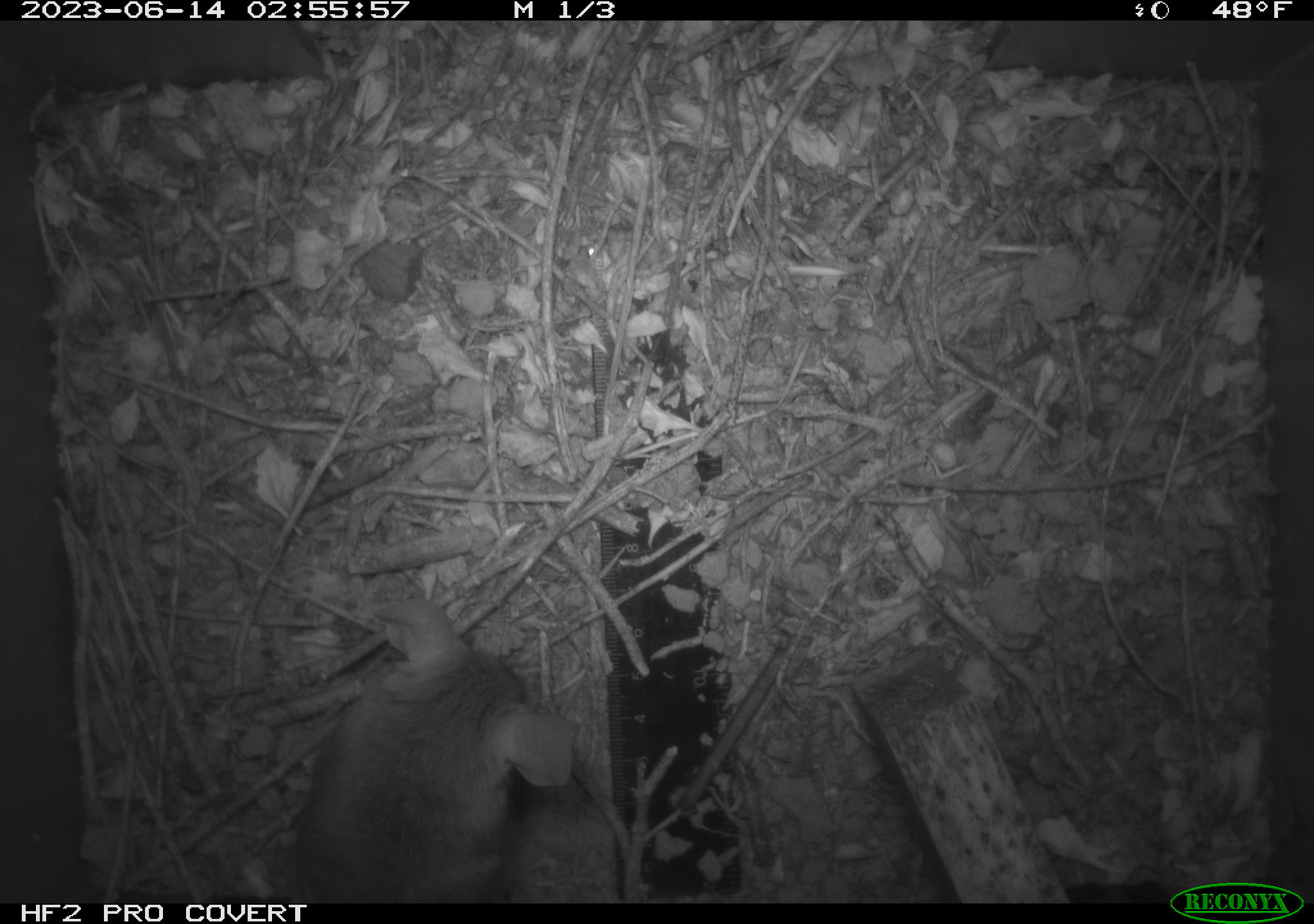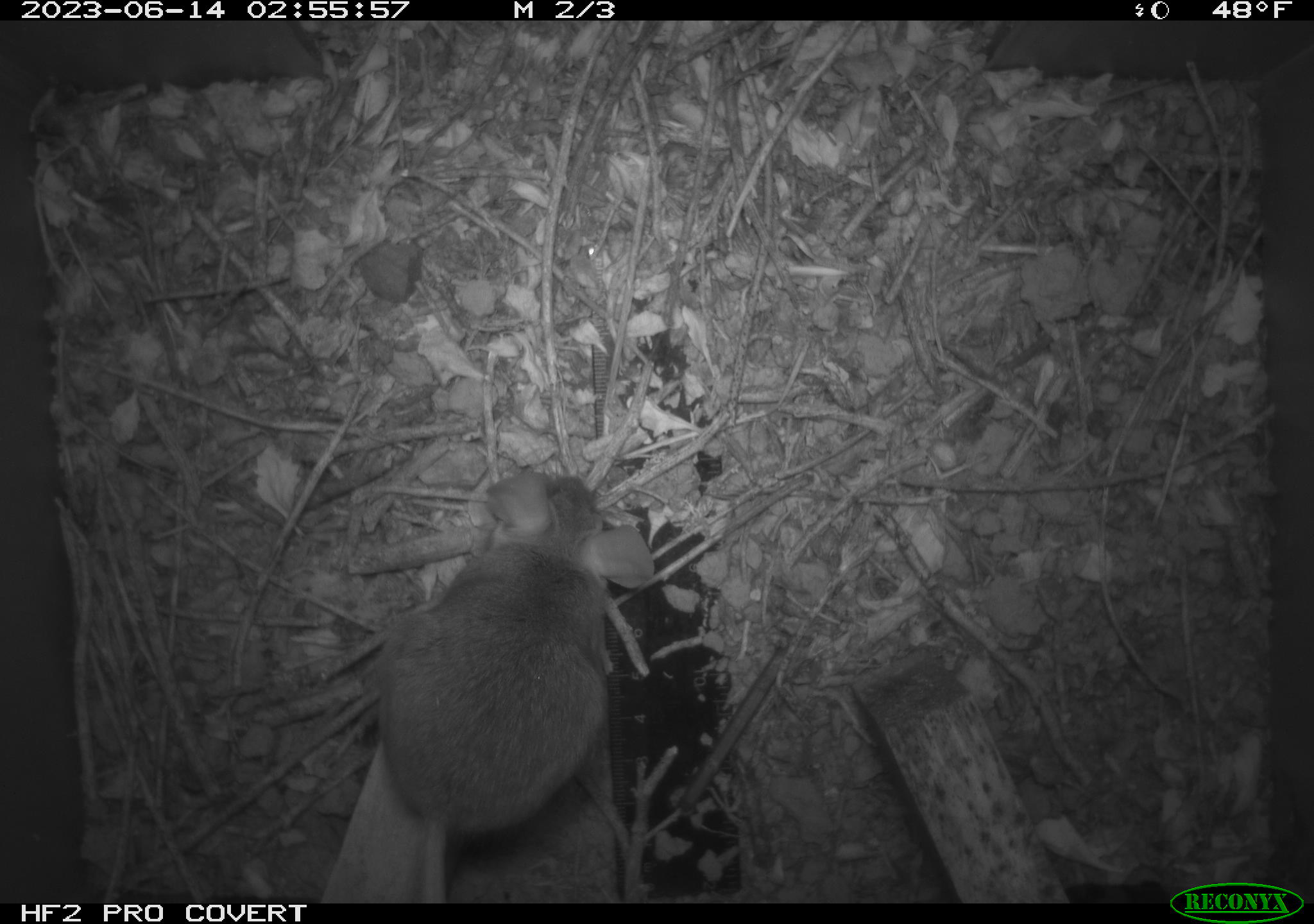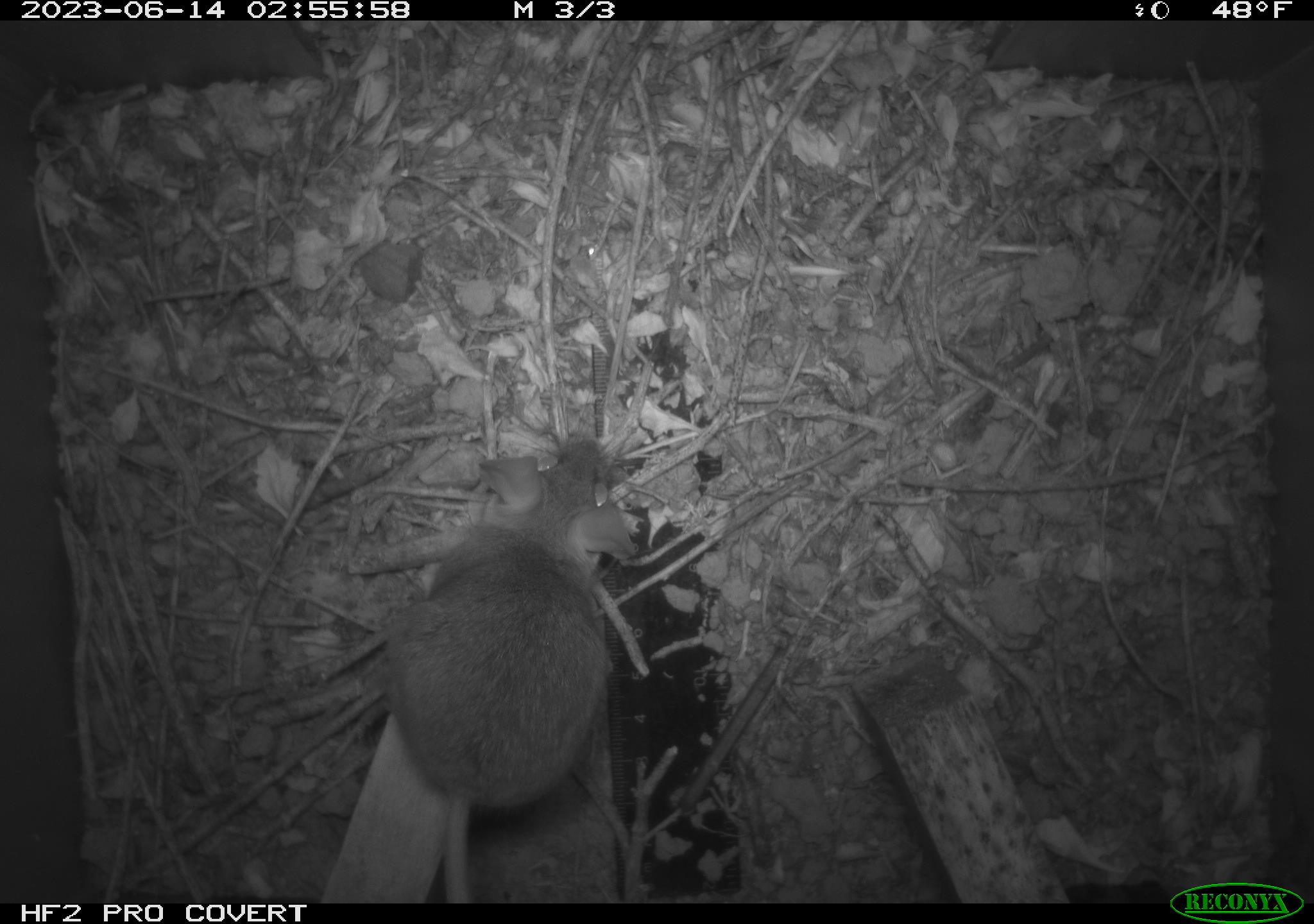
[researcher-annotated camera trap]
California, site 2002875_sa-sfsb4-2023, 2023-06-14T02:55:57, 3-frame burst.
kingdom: Animalia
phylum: Chordata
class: Mammalia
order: Rodentia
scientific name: Rodentia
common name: mouse species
Mouse species (Rodentia).